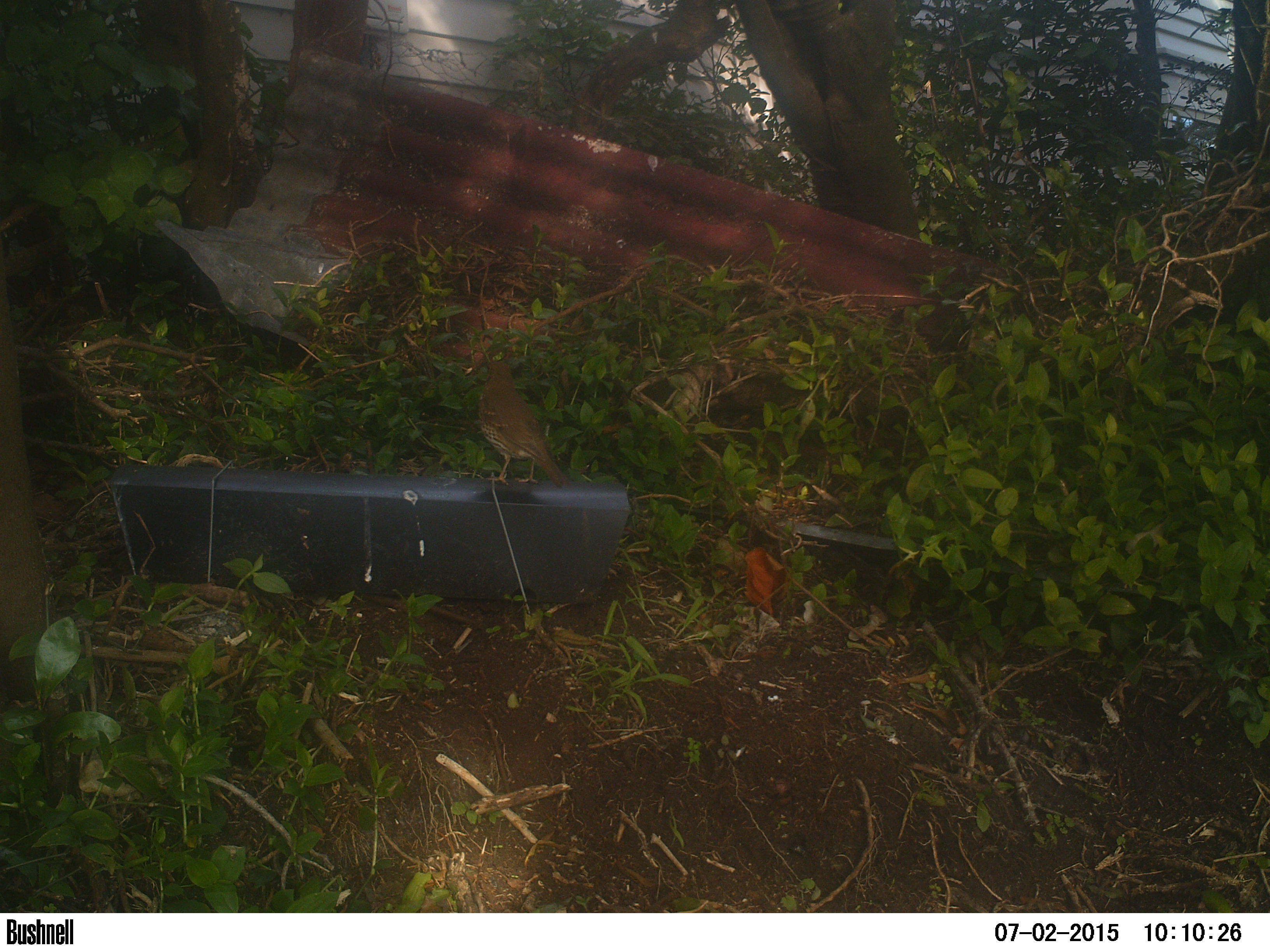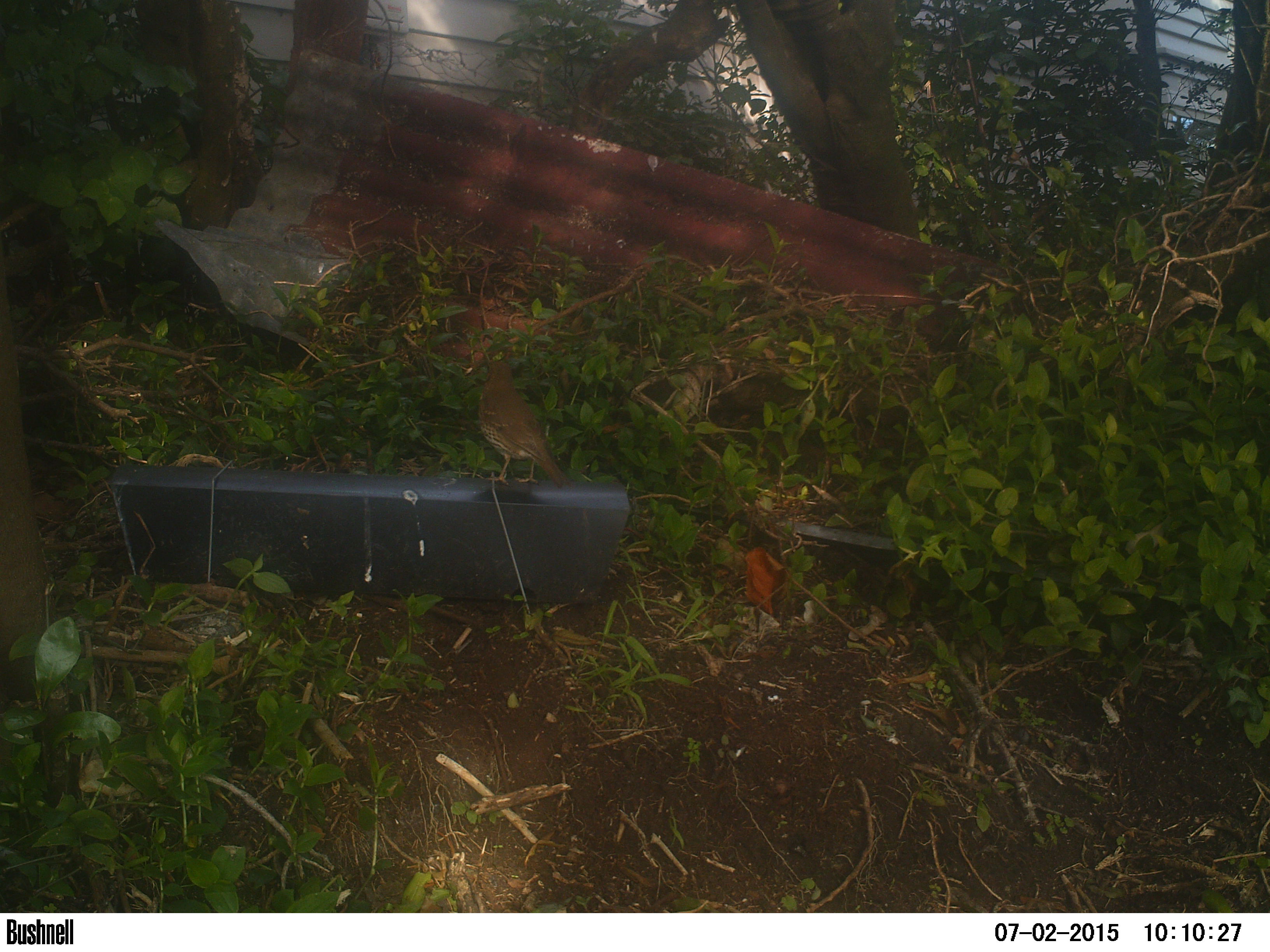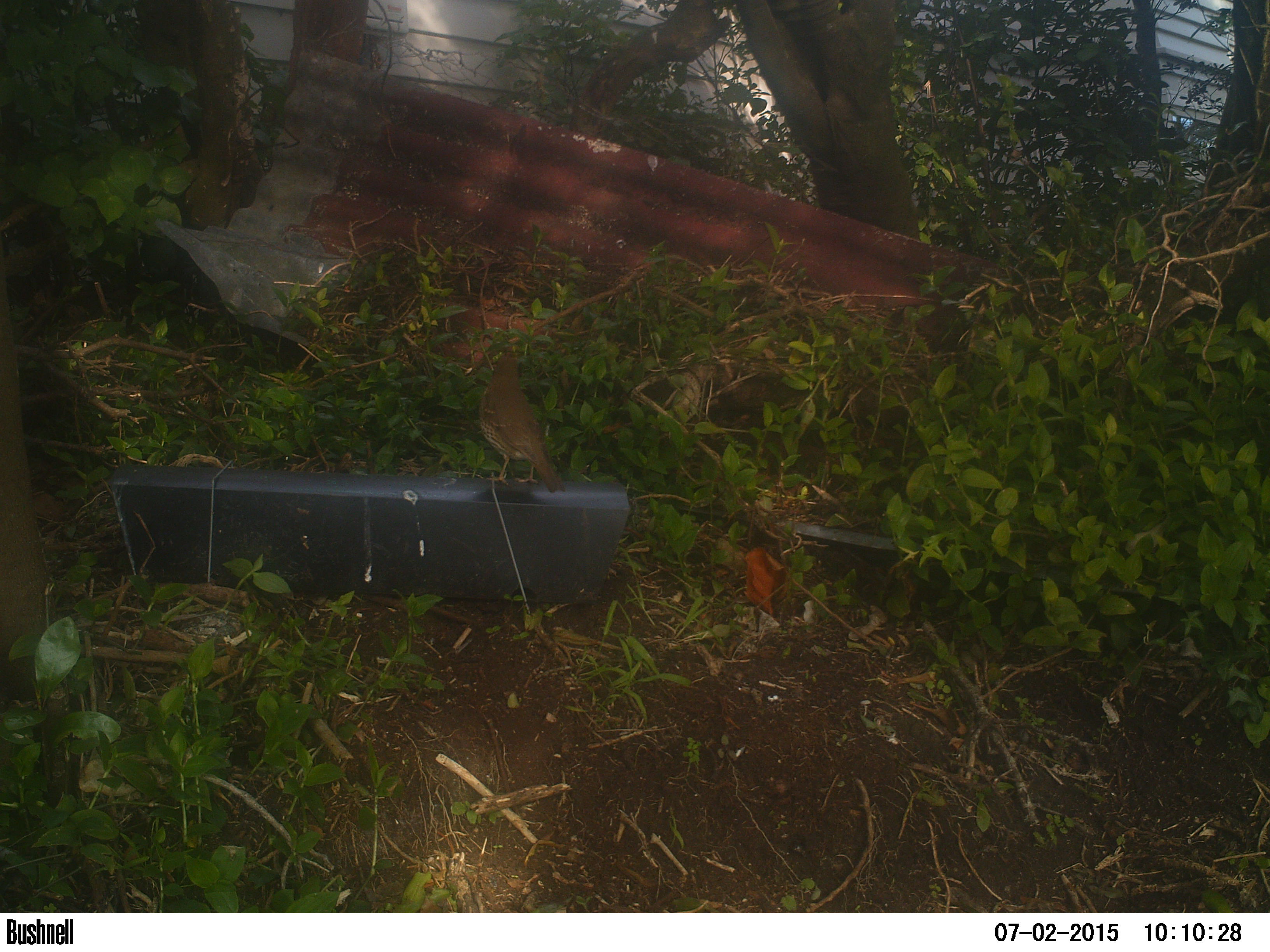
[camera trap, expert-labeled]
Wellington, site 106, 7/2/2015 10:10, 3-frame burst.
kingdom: Animalia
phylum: Chordata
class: Aves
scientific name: Aves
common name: bird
Bird (Aves).